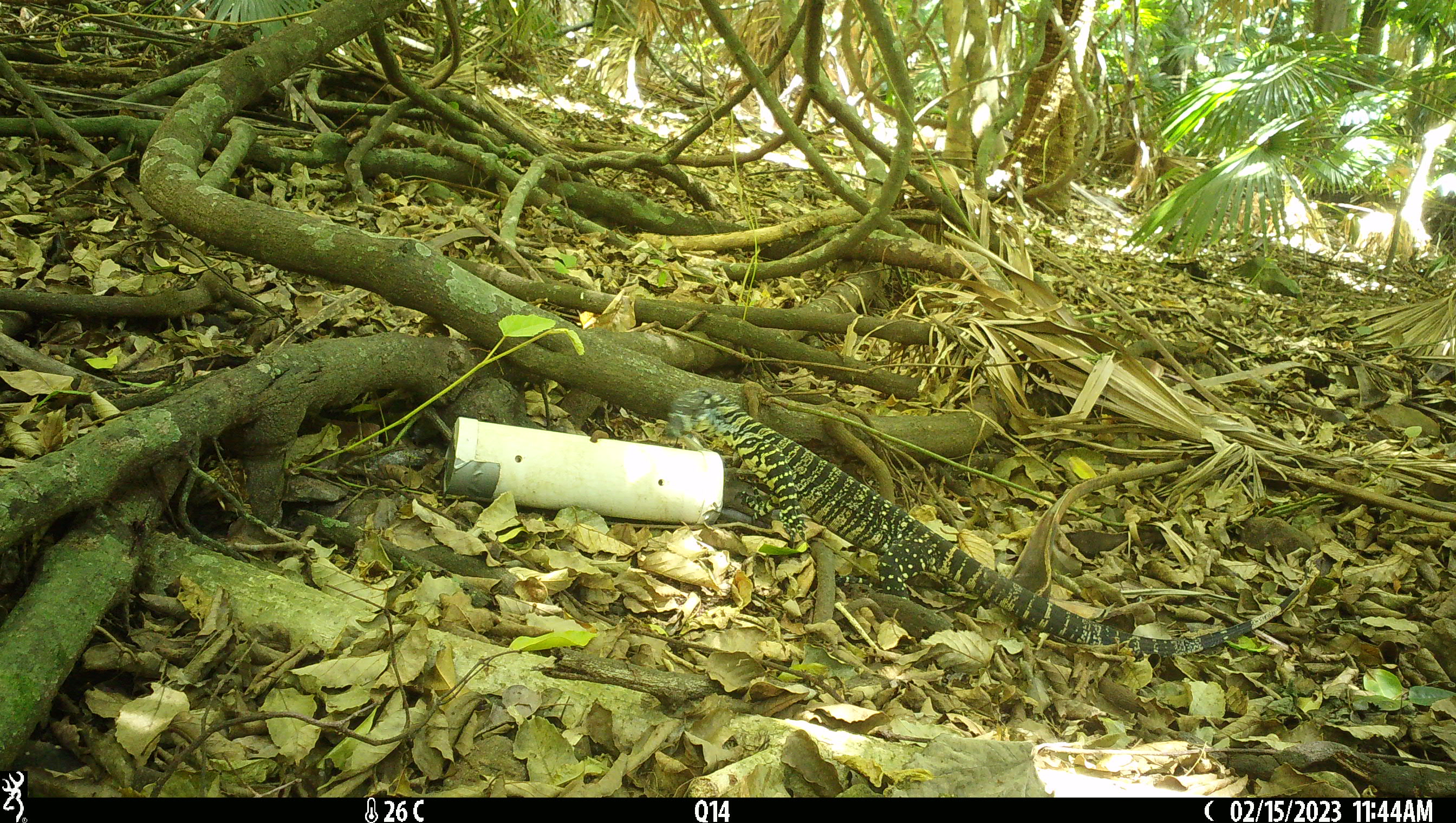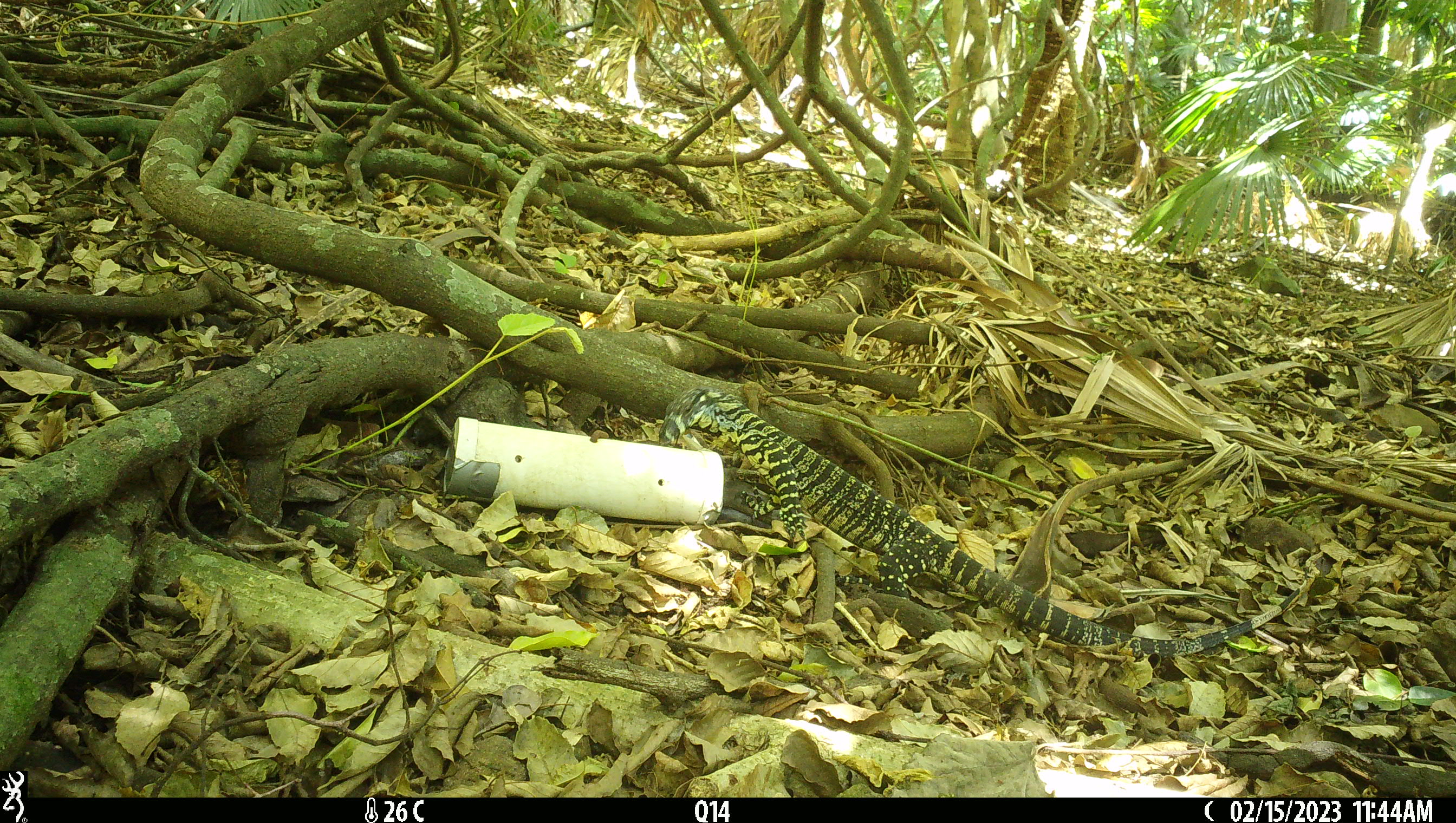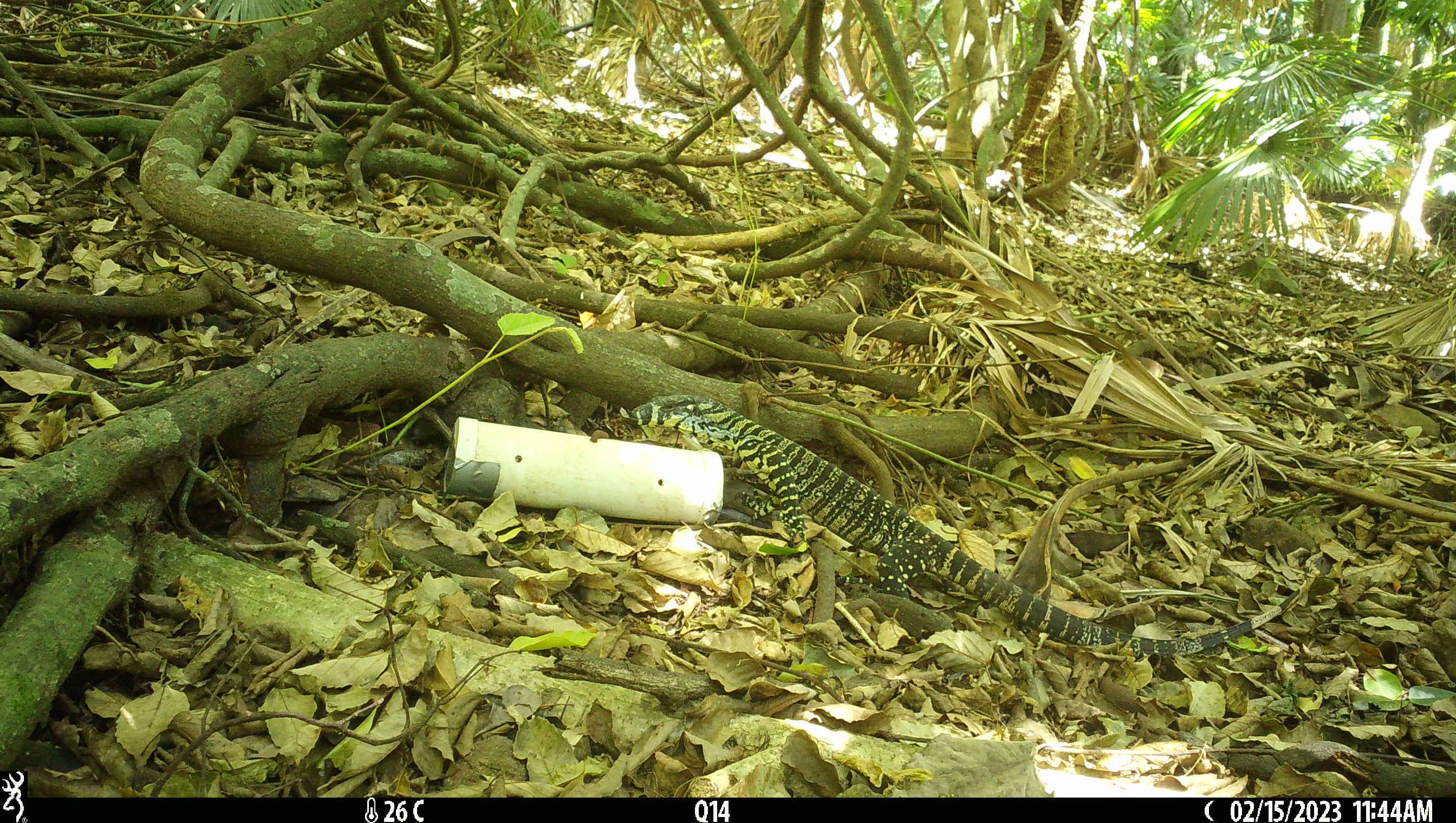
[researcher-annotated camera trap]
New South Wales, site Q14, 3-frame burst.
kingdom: Animalia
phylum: Chordata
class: Reptilia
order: Squamata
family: Varanidae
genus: Varanus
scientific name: Varanus varius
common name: lace monitor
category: goanna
Goanna (lace monitor) (Varanus varius).